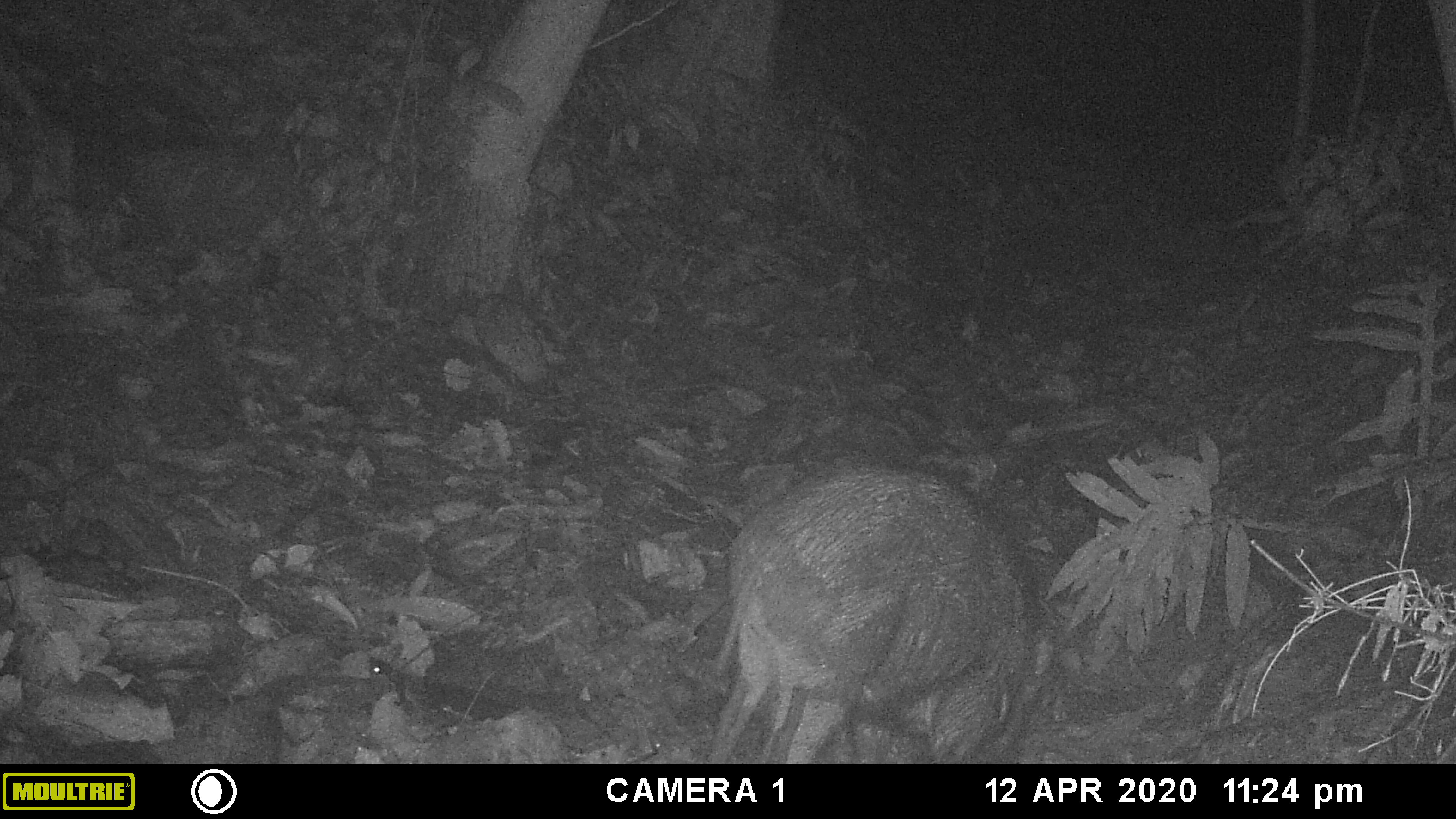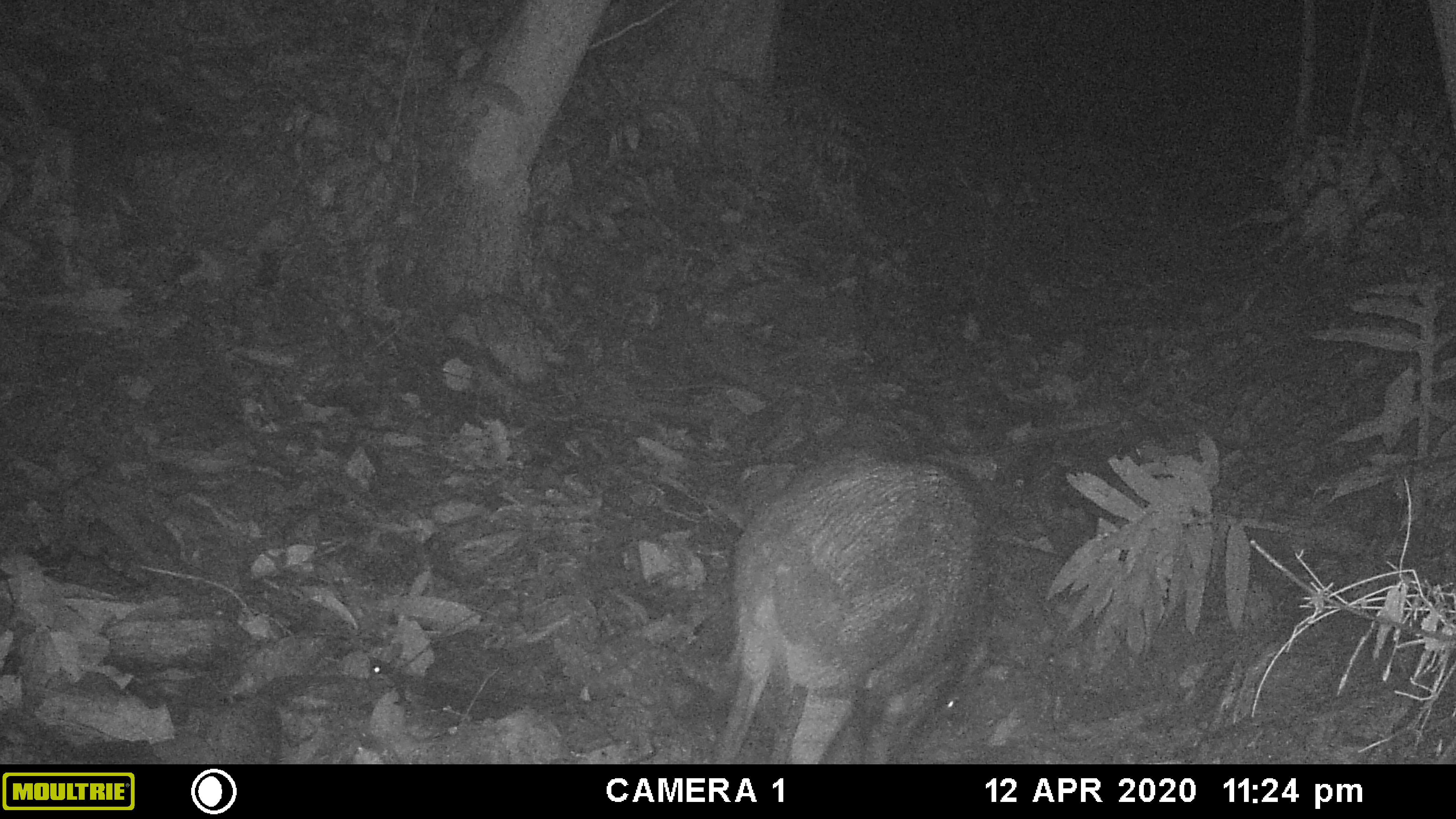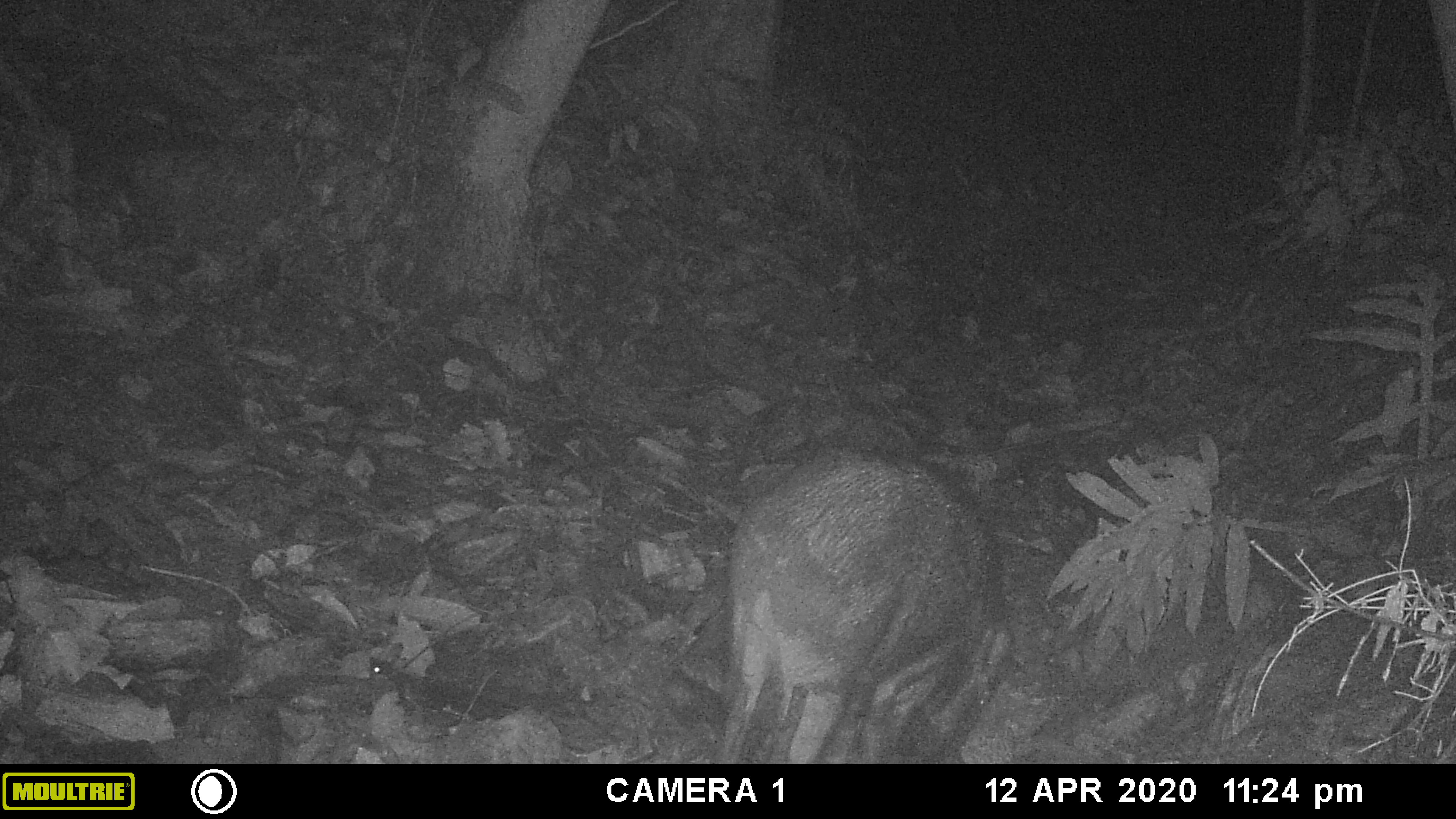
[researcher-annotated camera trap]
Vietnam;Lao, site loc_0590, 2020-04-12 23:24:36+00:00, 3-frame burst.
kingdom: Animalia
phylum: Chordata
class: Mammalia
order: Artiodactyla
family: Suidae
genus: Sus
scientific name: Sus scrofa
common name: eurasian wild pig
Eurasian wild pig (Sus scrofa). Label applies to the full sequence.